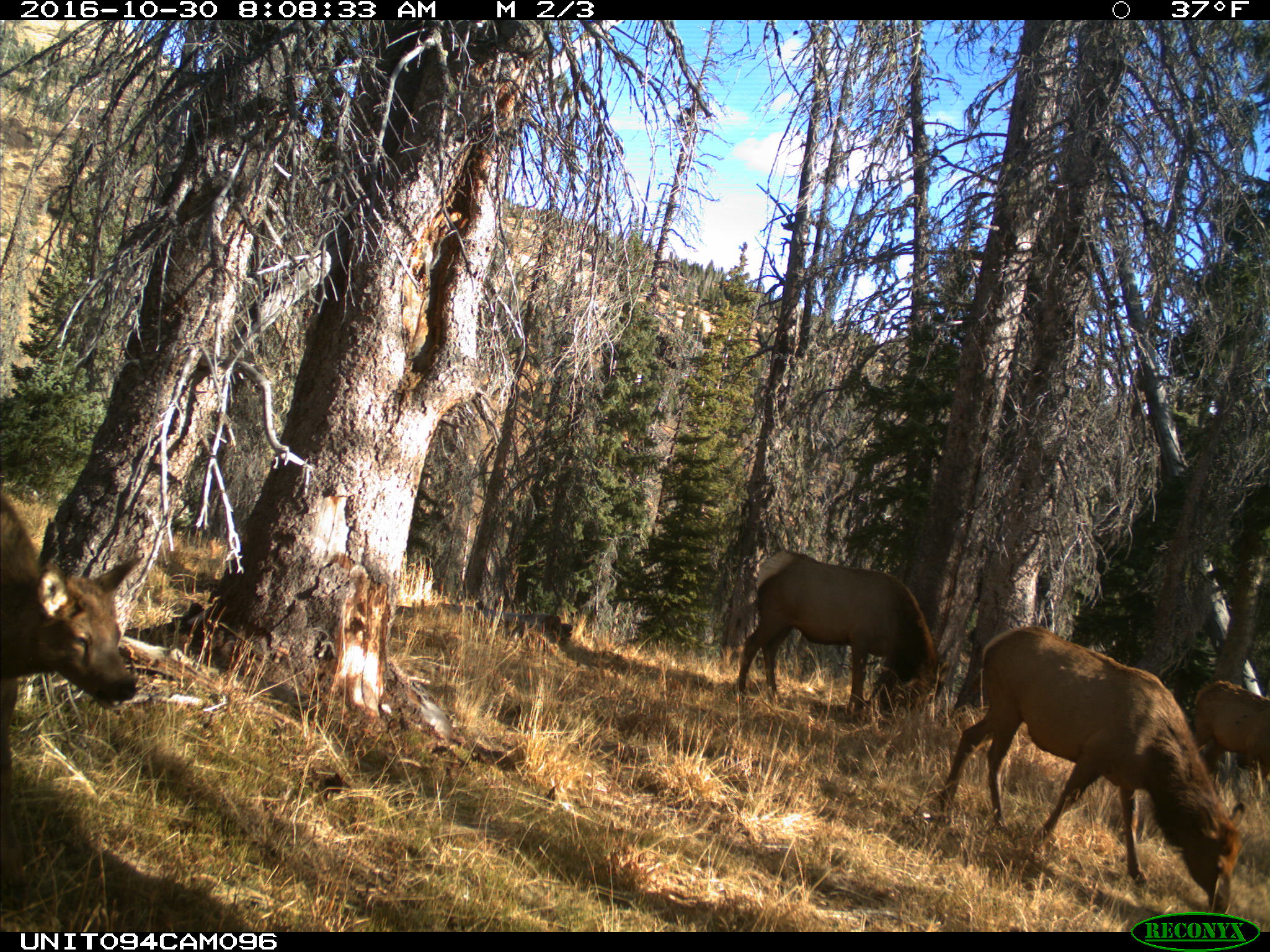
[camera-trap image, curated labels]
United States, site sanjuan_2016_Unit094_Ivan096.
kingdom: Animalia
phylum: Chordata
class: Mammalia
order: Artiodactyla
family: Cervidae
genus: Cervus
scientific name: Cervus elaphus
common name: red deer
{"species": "Cervus elaphus (red deer)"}